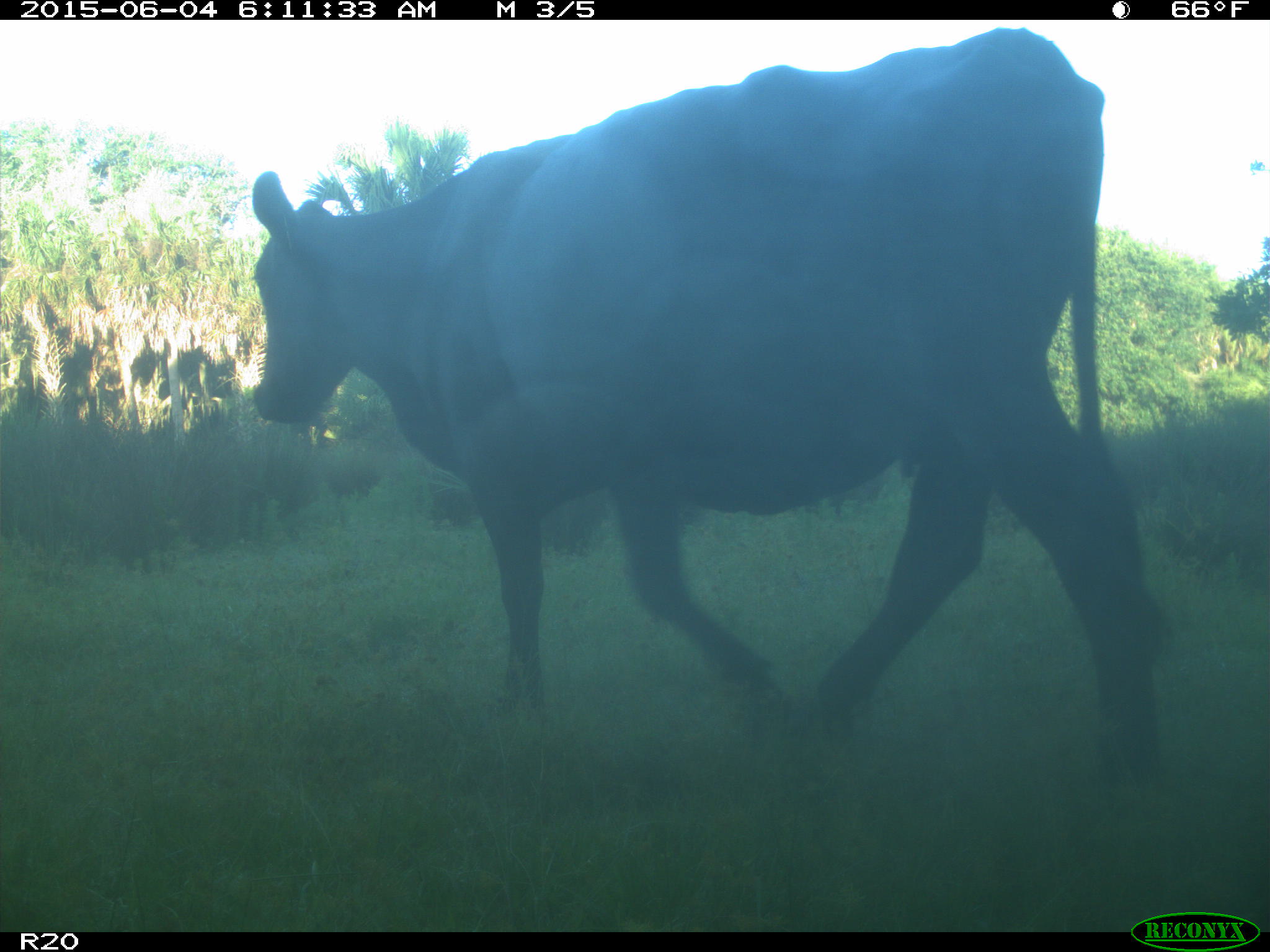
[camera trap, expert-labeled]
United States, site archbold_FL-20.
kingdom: Animalia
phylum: Chordata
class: Mammalia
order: Artiodactyla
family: Bovidae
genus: Bos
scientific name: Bos taurus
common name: domestic cow